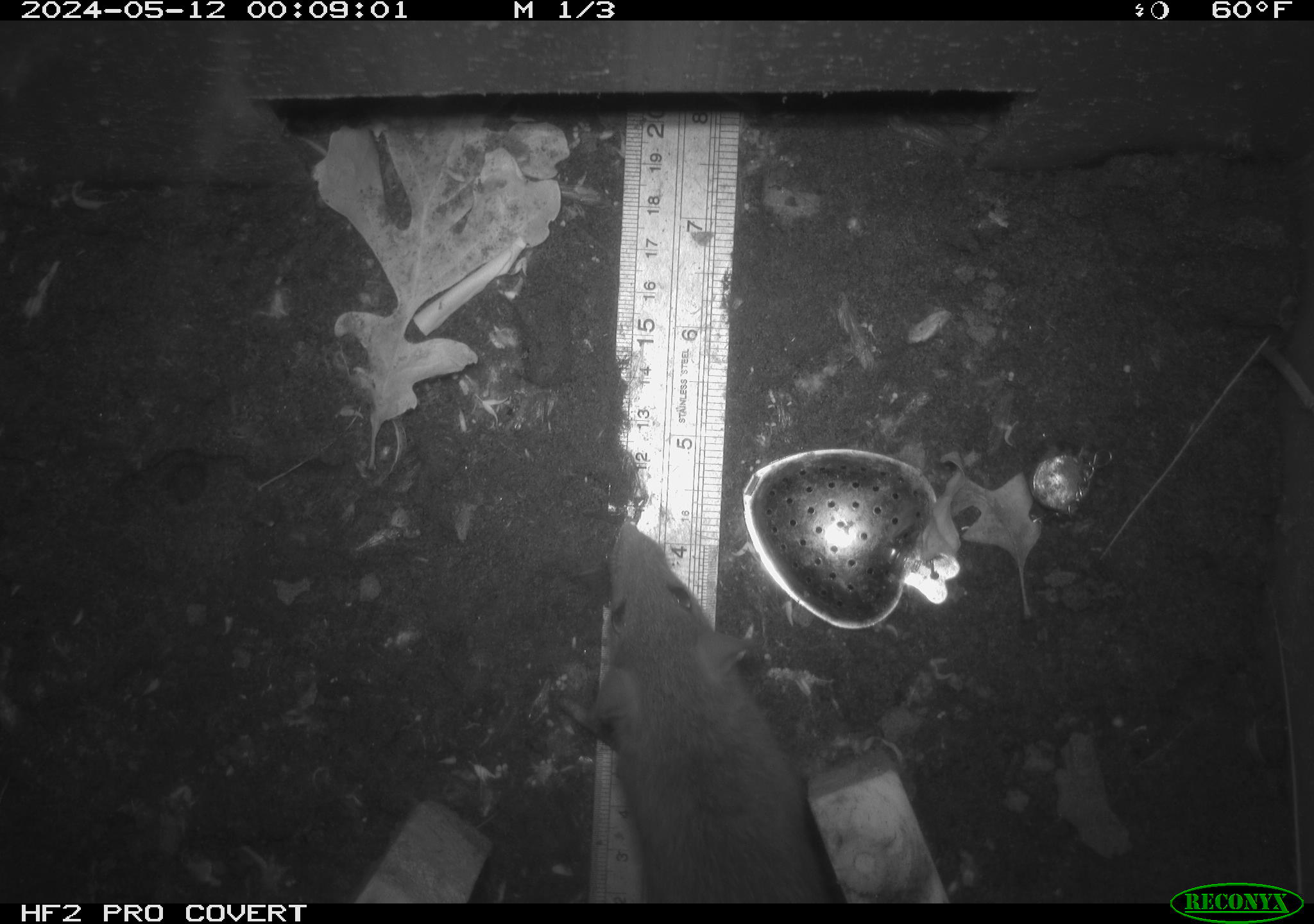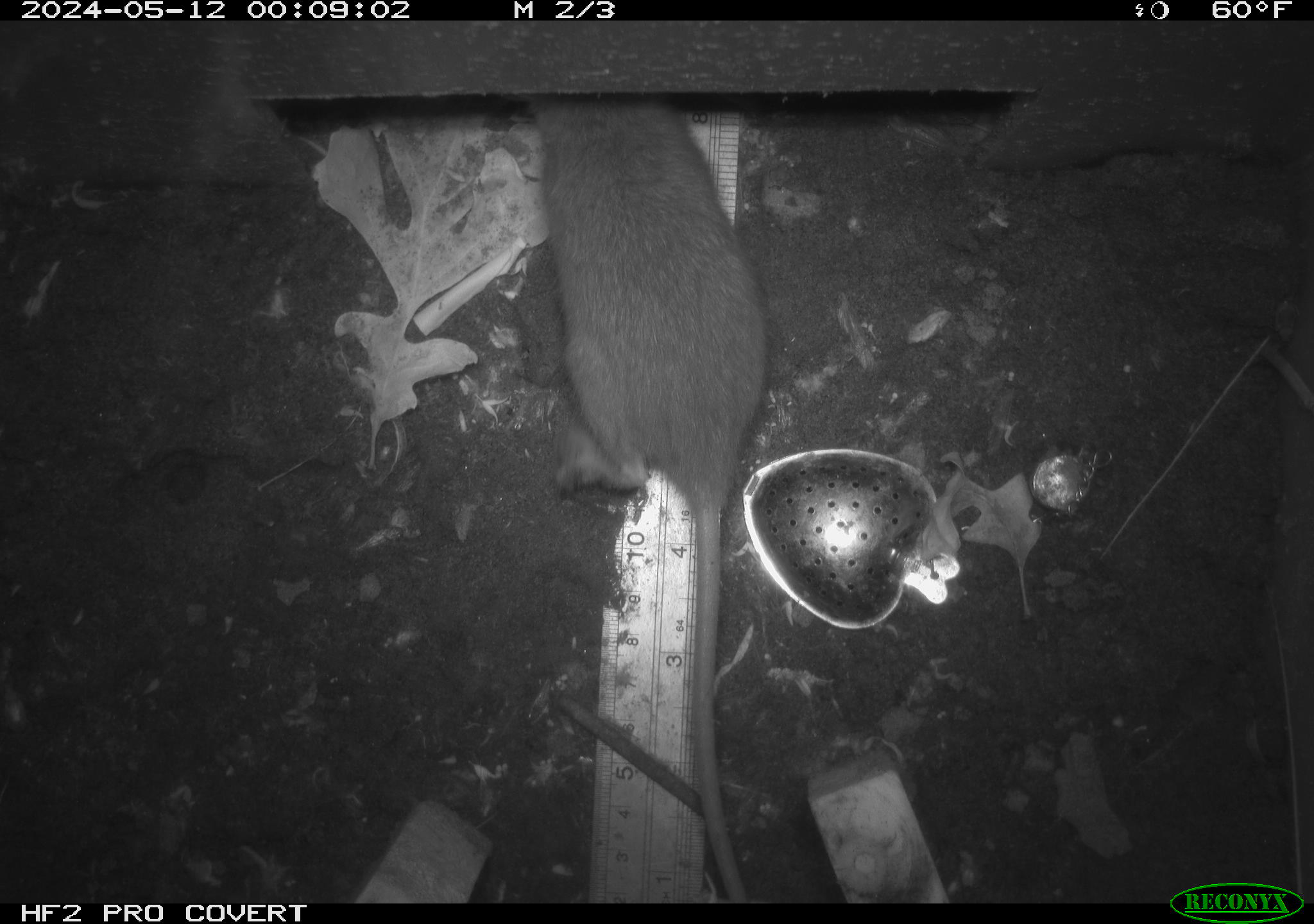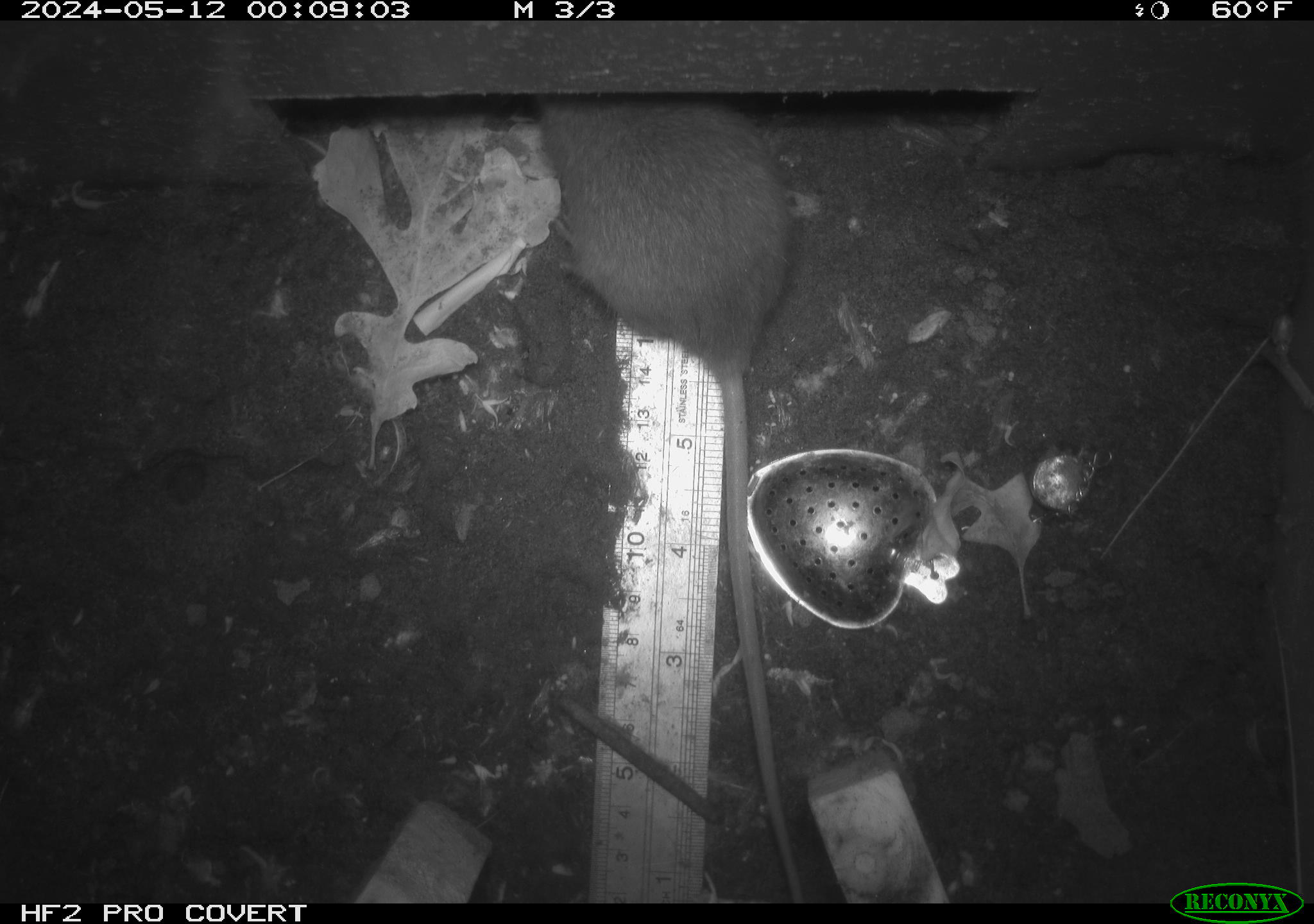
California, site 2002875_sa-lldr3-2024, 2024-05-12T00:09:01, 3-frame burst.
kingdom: Animalia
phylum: Chordata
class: Mammalia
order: Rodentia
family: Muridae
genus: Rattus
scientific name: Rattus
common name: rat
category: rattus species